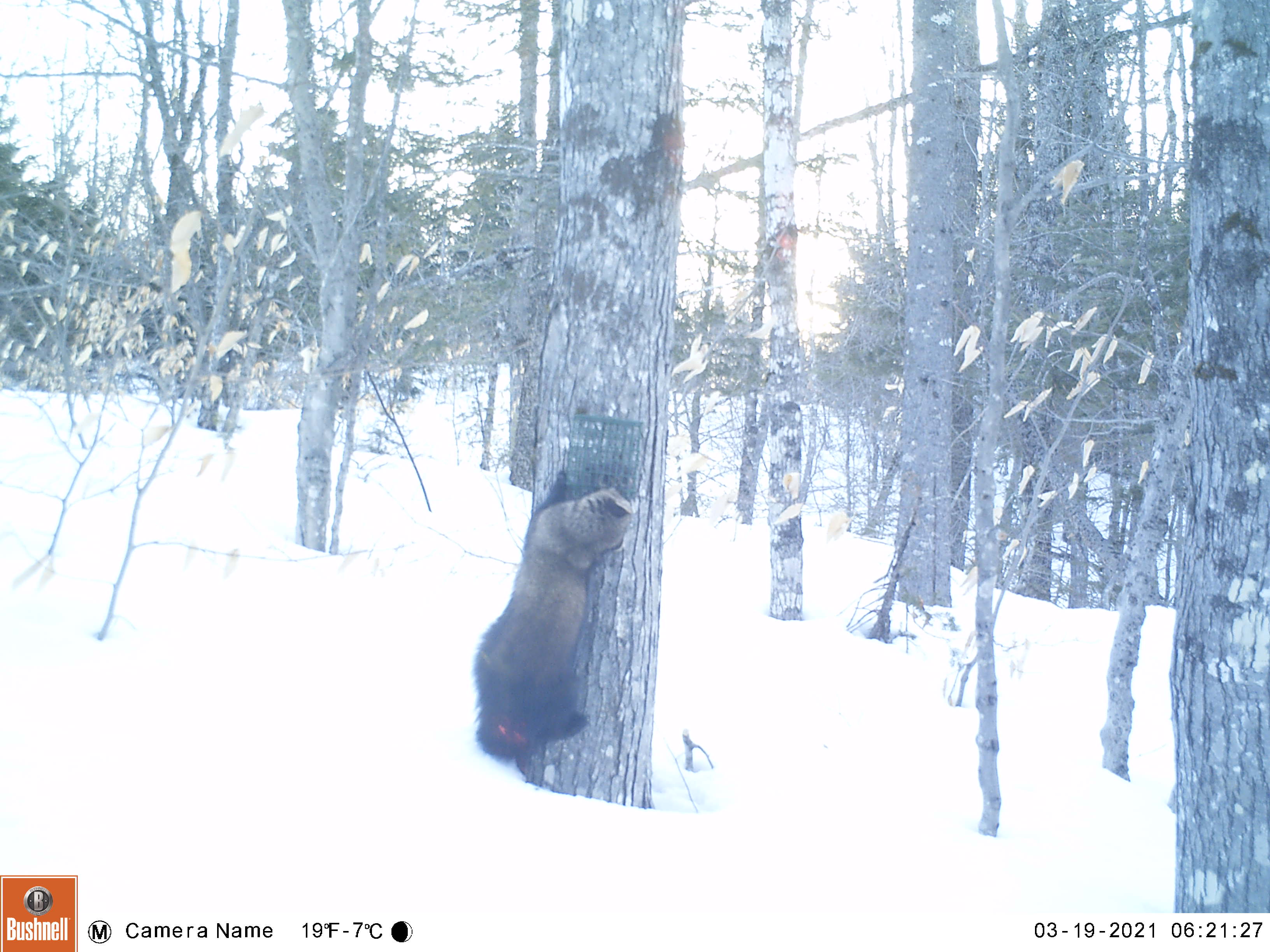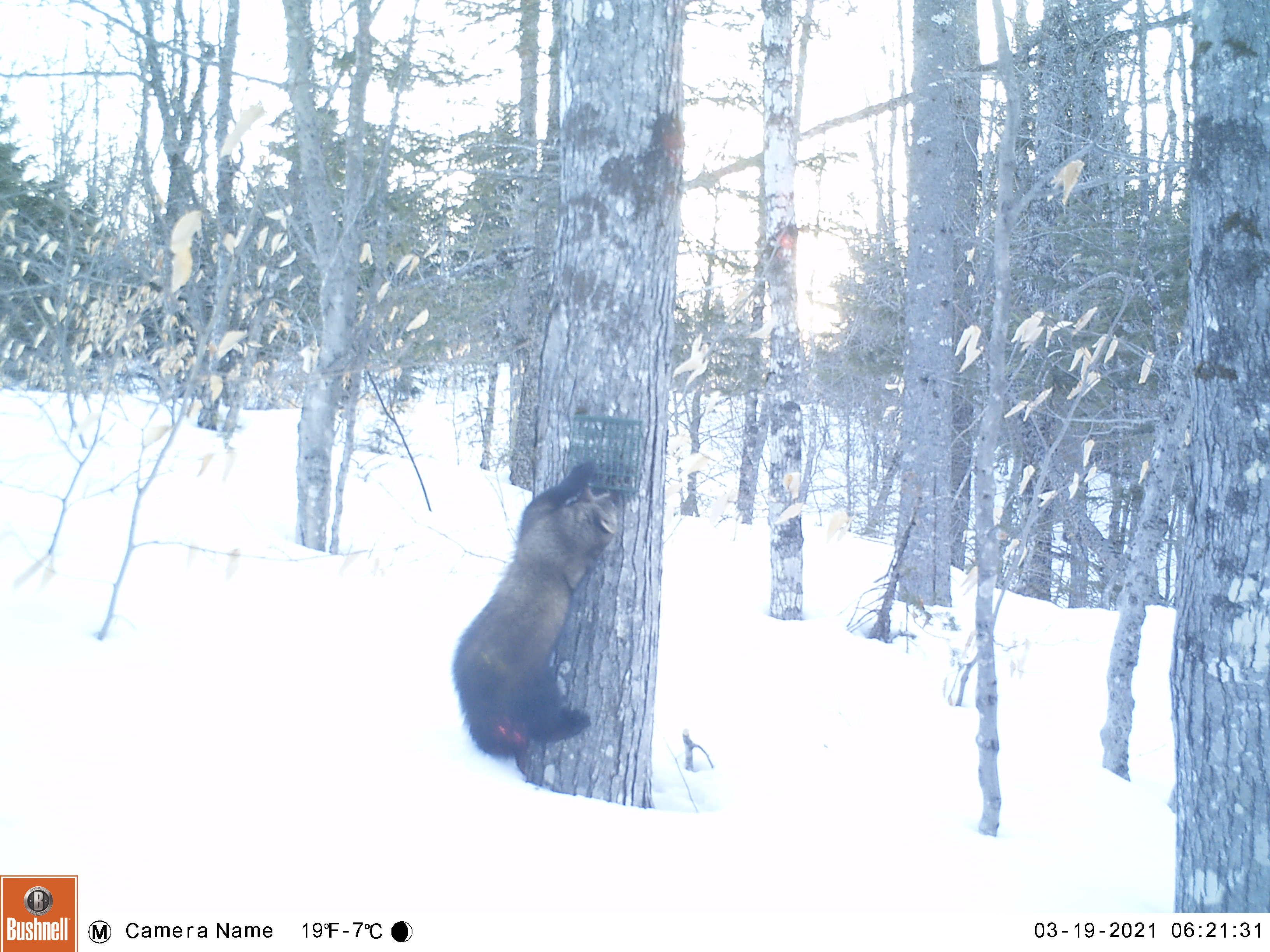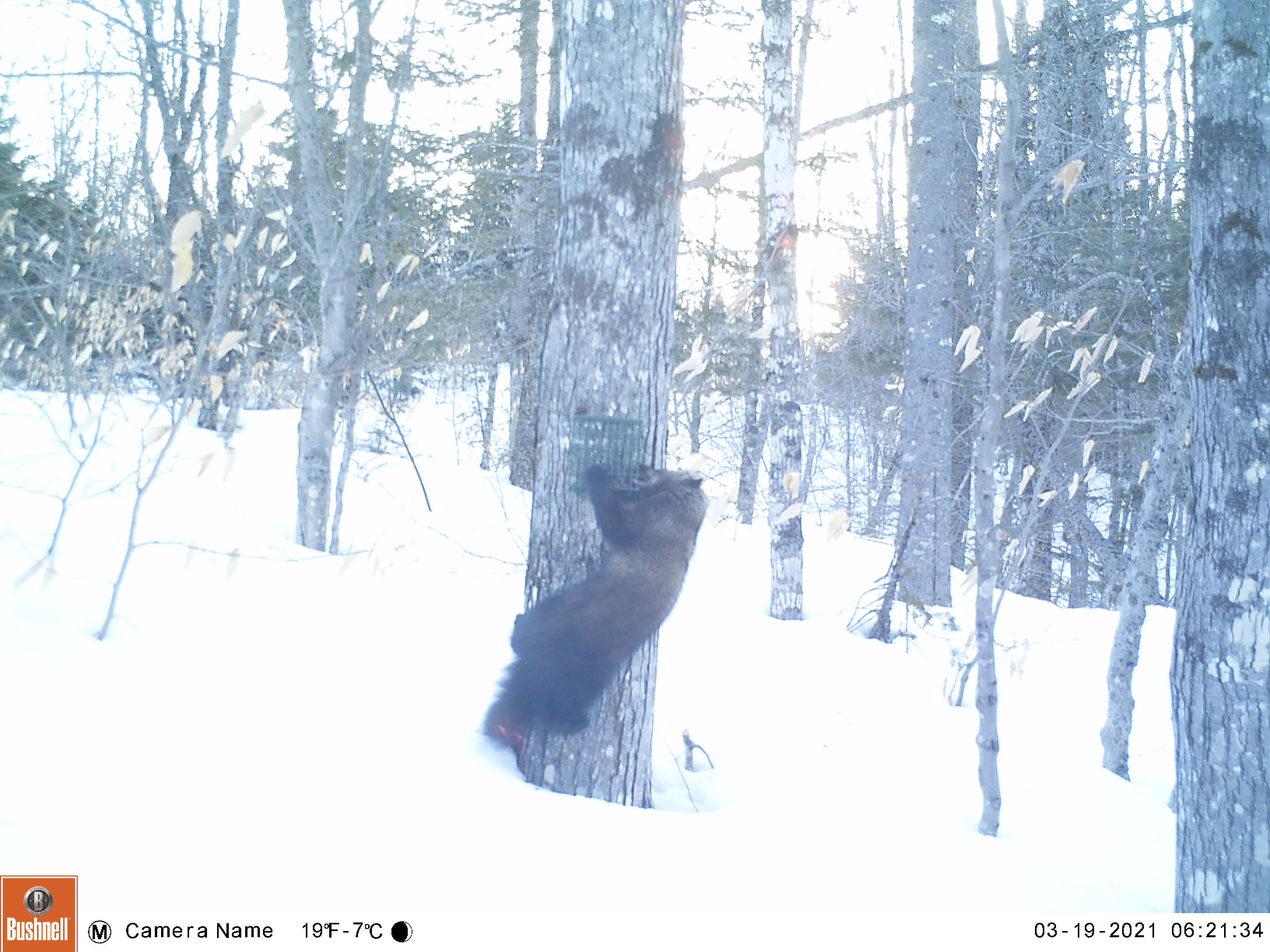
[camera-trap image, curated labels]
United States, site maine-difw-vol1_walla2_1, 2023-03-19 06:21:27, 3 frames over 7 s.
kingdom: Animalia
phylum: Chordata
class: Mammalia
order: Carnivora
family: Mustelidae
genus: Pekania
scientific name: Pekania pennanti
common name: fisher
Fisher (Pekania pennanti).